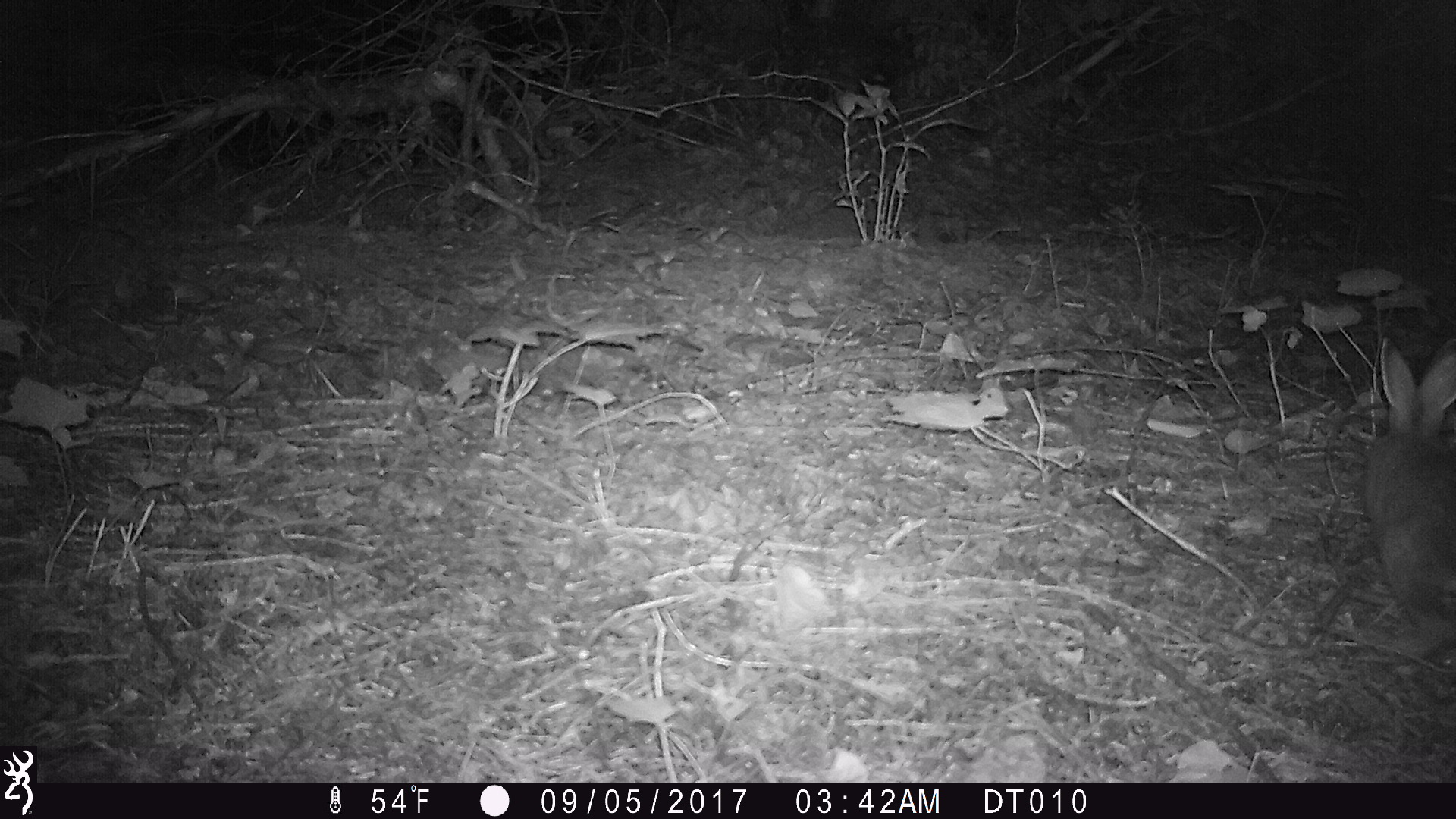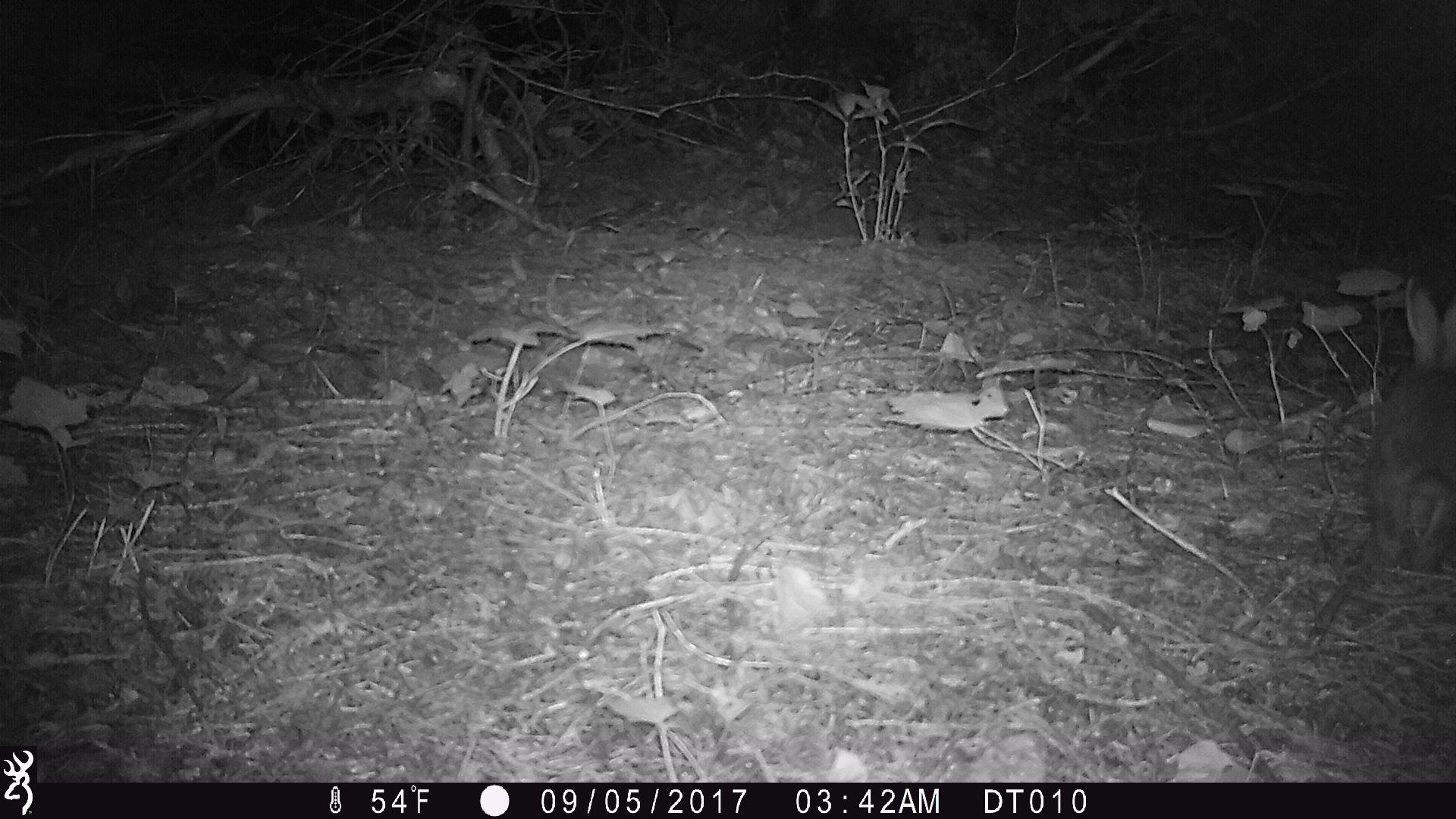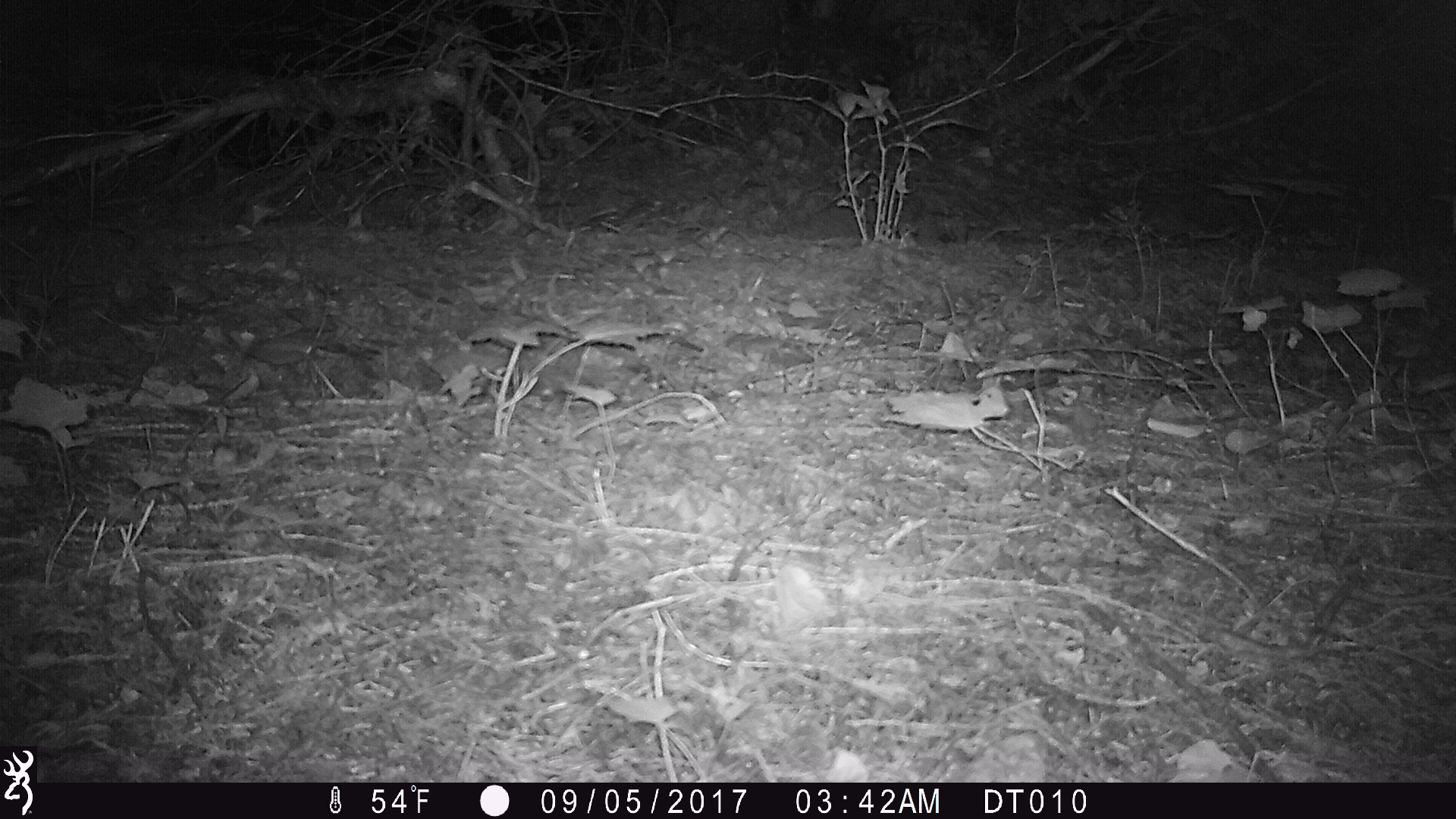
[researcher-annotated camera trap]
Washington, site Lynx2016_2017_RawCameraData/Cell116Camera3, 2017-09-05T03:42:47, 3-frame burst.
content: unidentified animal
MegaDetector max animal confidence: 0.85